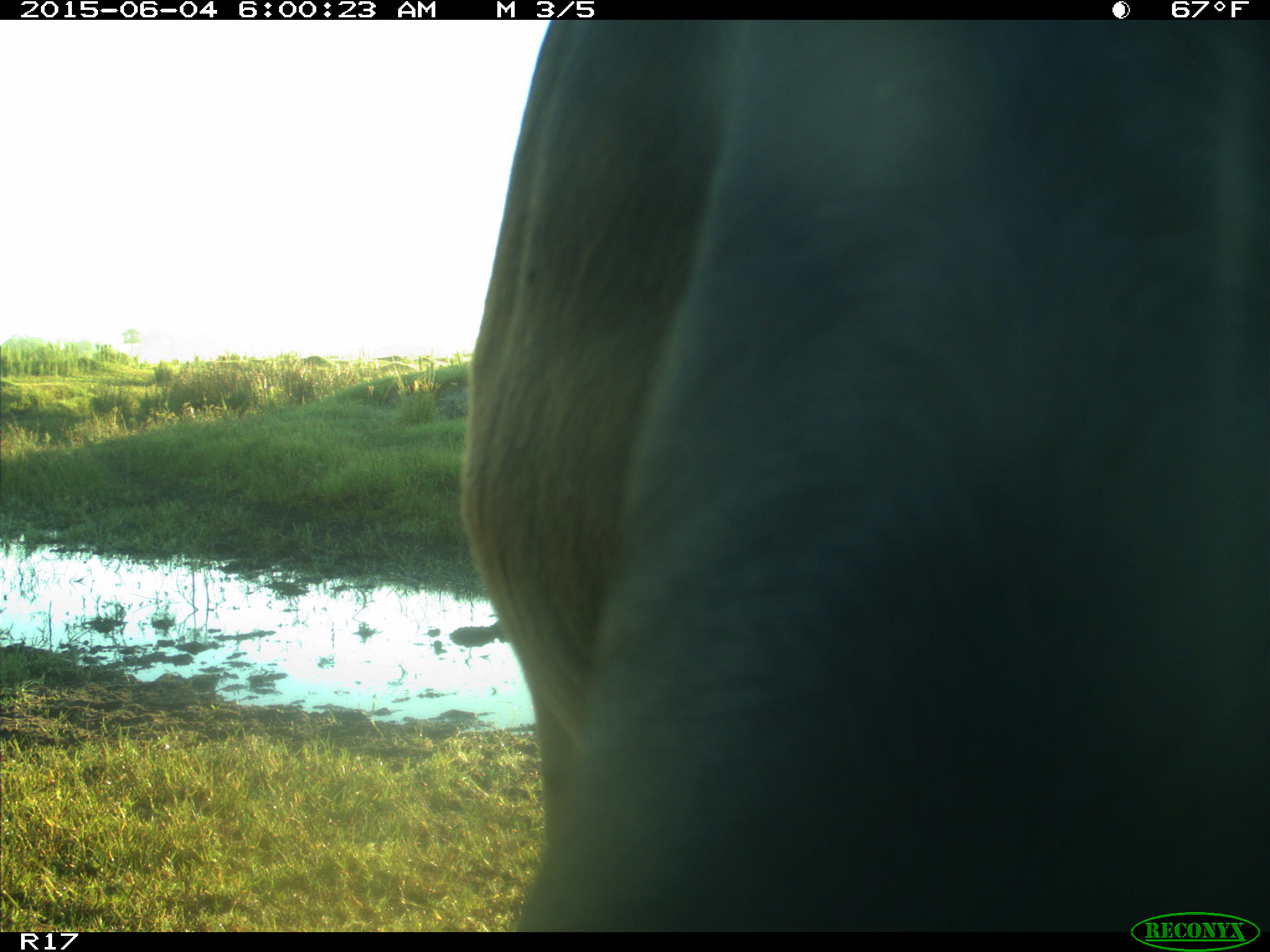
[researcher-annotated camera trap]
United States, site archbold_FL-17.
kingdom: Animalia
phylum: Chordata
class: Mammalia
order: Artiodactyla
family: Bovidae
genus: Bos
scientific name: Bos taurus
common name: domestic cow